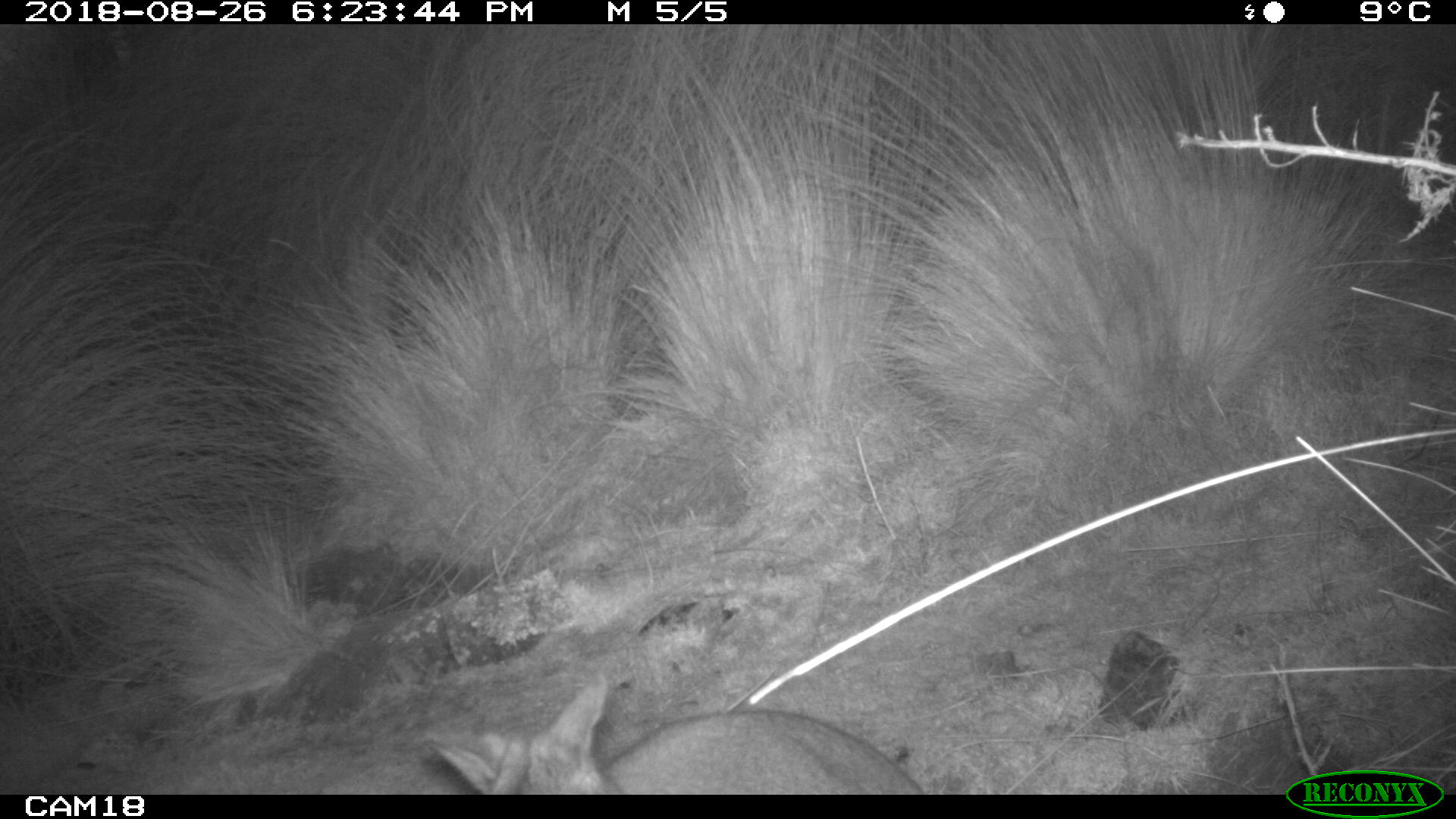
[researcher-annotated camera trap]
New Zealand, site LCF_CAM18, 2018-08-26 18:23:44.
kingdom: Animalia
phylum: Chordata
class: Mammalia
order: Diprotodontia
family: Macropodidae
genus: Notamacropus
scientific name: Notamacropus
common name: wallaby